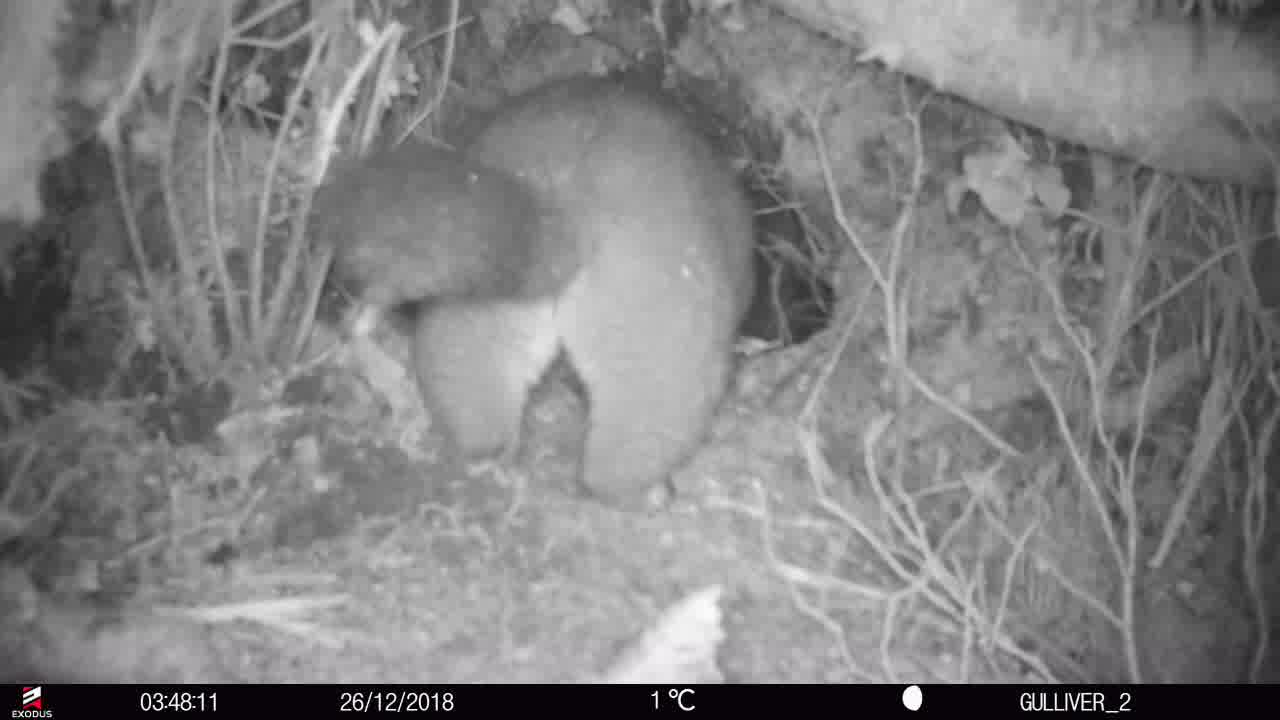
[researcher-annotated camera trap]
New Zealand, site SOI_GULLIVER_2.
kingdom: Animalia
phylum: Chordata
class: Mammalia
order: Diprotodontia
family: Phalangeridae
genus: Trichosurus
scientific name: Trichosurus vulpecula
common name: common brushtail possum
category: possum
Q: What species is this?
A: Possum (common brushtail possum) (Trichosurus vulpecula).